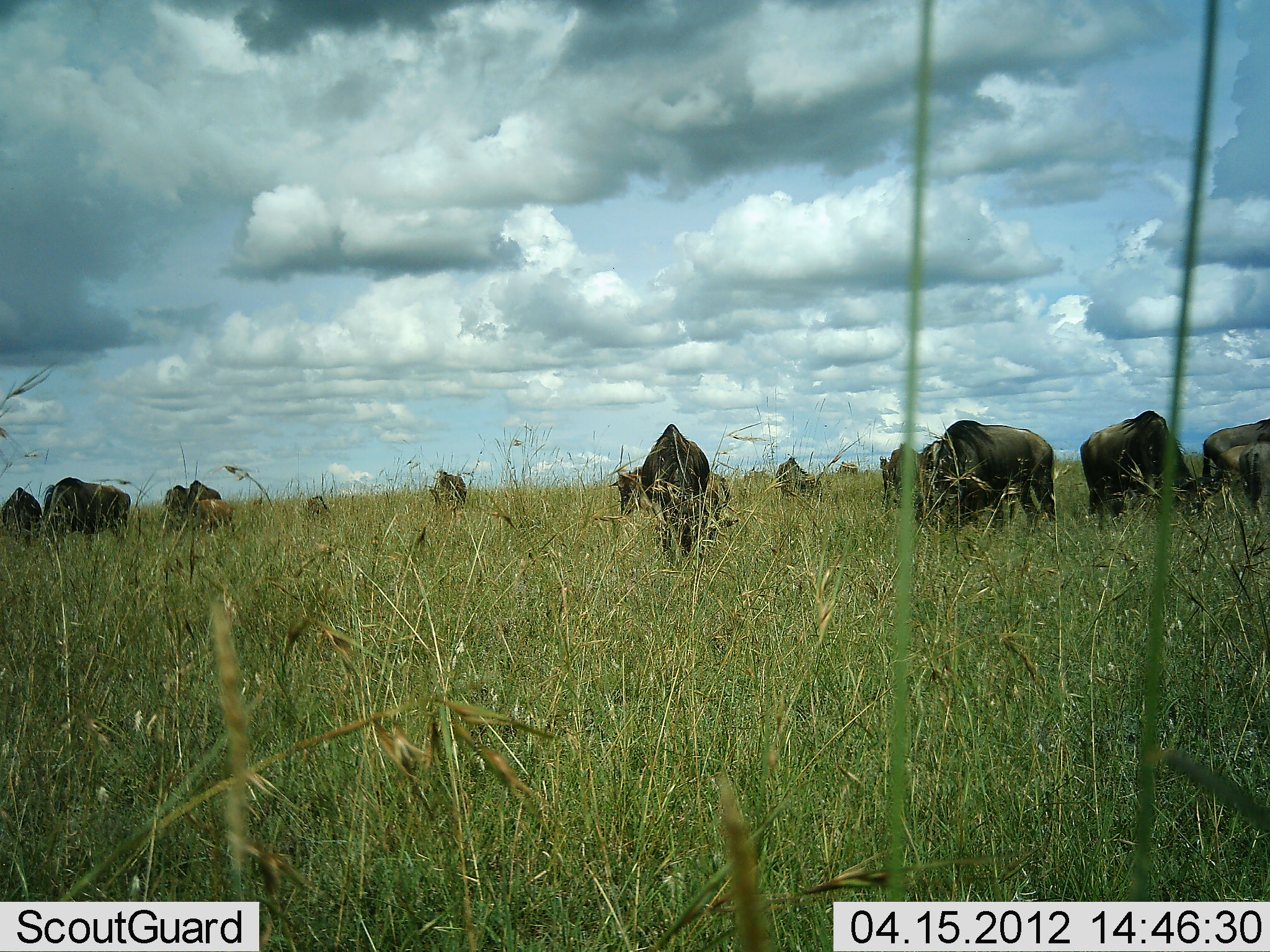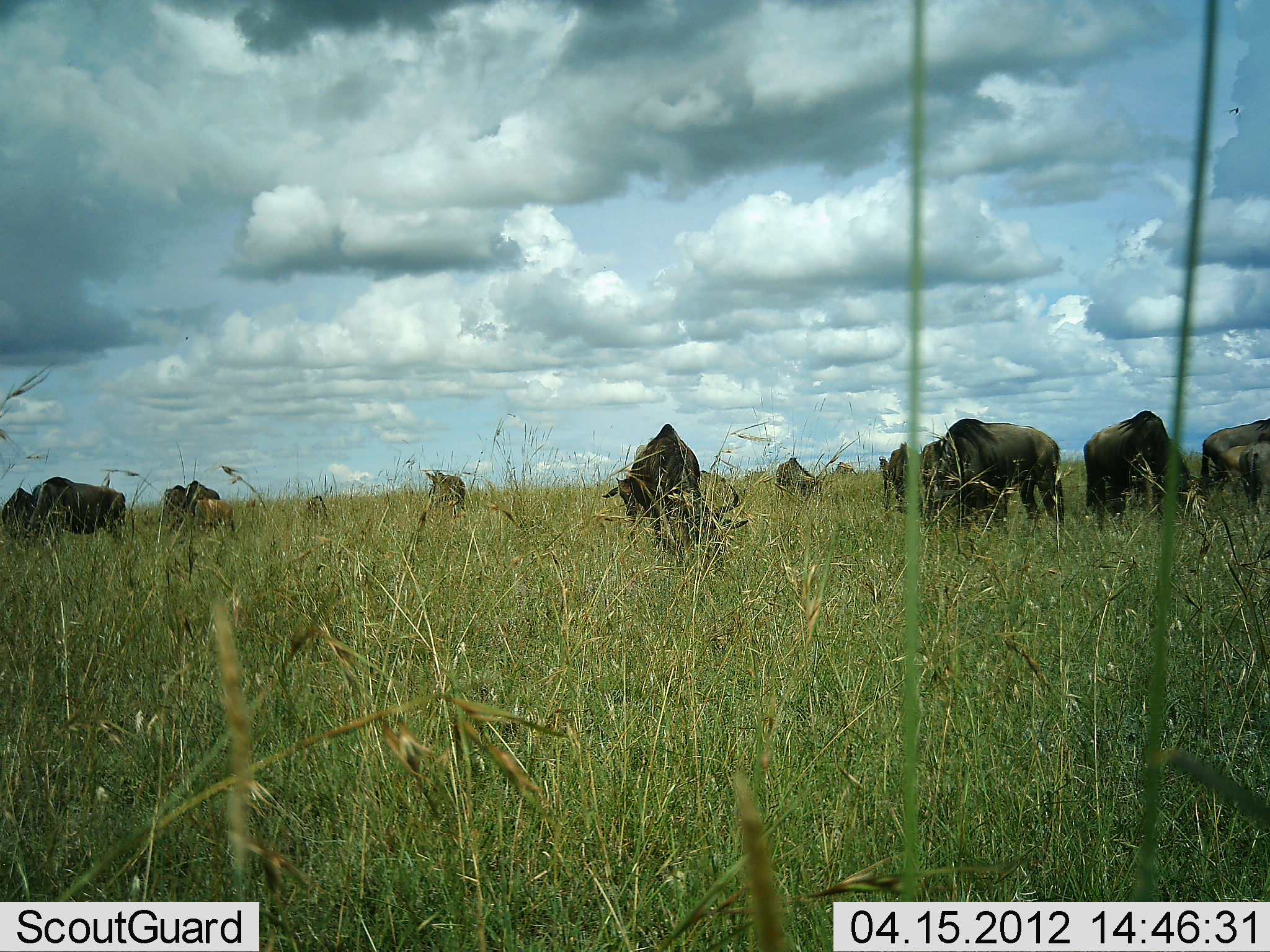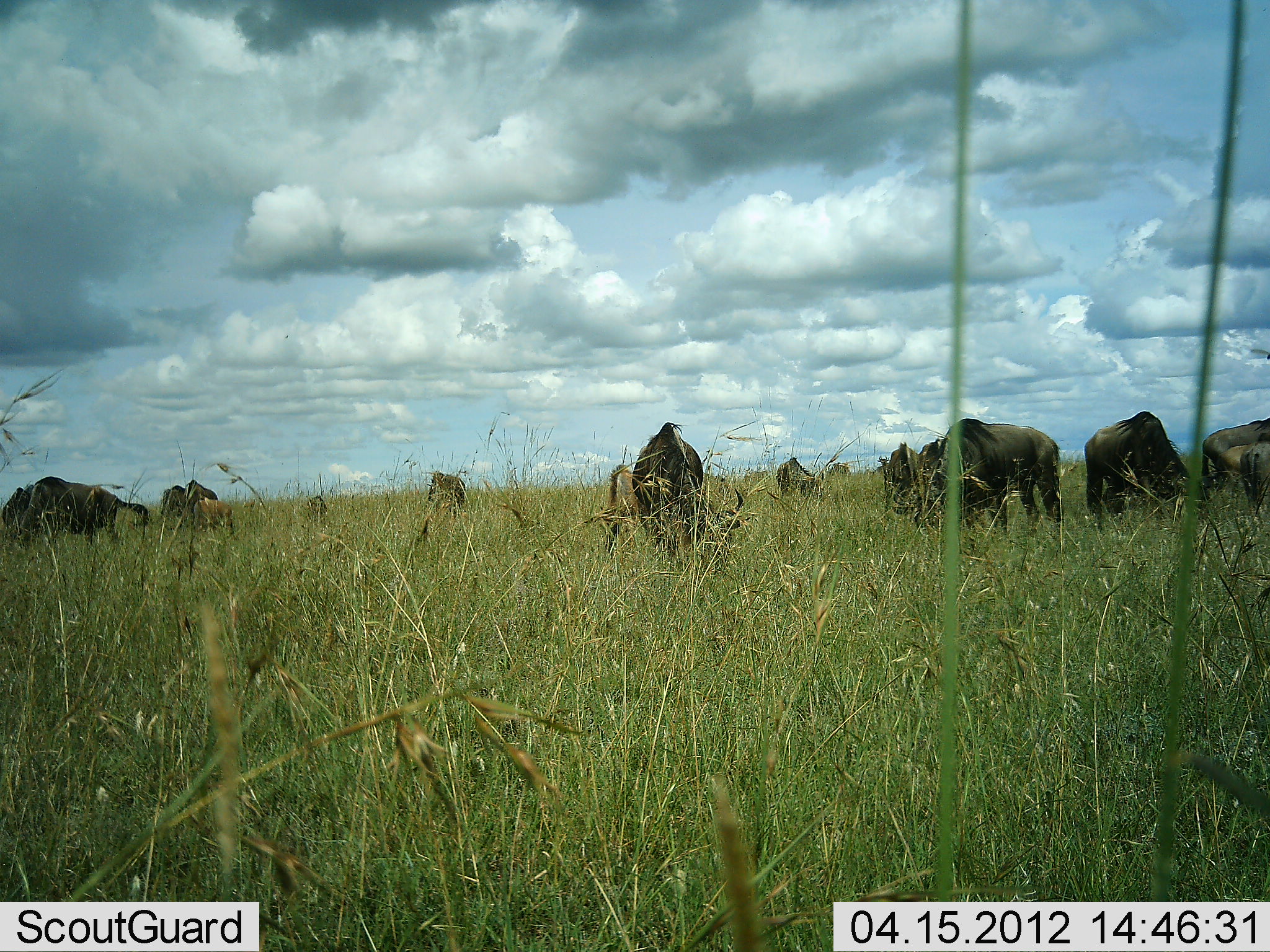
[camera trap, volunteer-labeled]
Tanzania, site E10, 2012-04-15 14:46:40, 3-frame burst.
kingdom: Animalia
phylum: Chordata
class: Mammalia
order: Artiodactyla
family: Bovidae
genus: Connochaetes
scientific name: Connochaetes taurinus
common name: blue wildebeest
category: wildebeest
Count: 11-50.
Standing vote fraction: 33%.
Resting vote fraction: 0%.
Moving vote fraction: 7%.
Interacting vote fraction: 0%.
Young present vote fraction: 13%.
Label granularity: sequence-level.